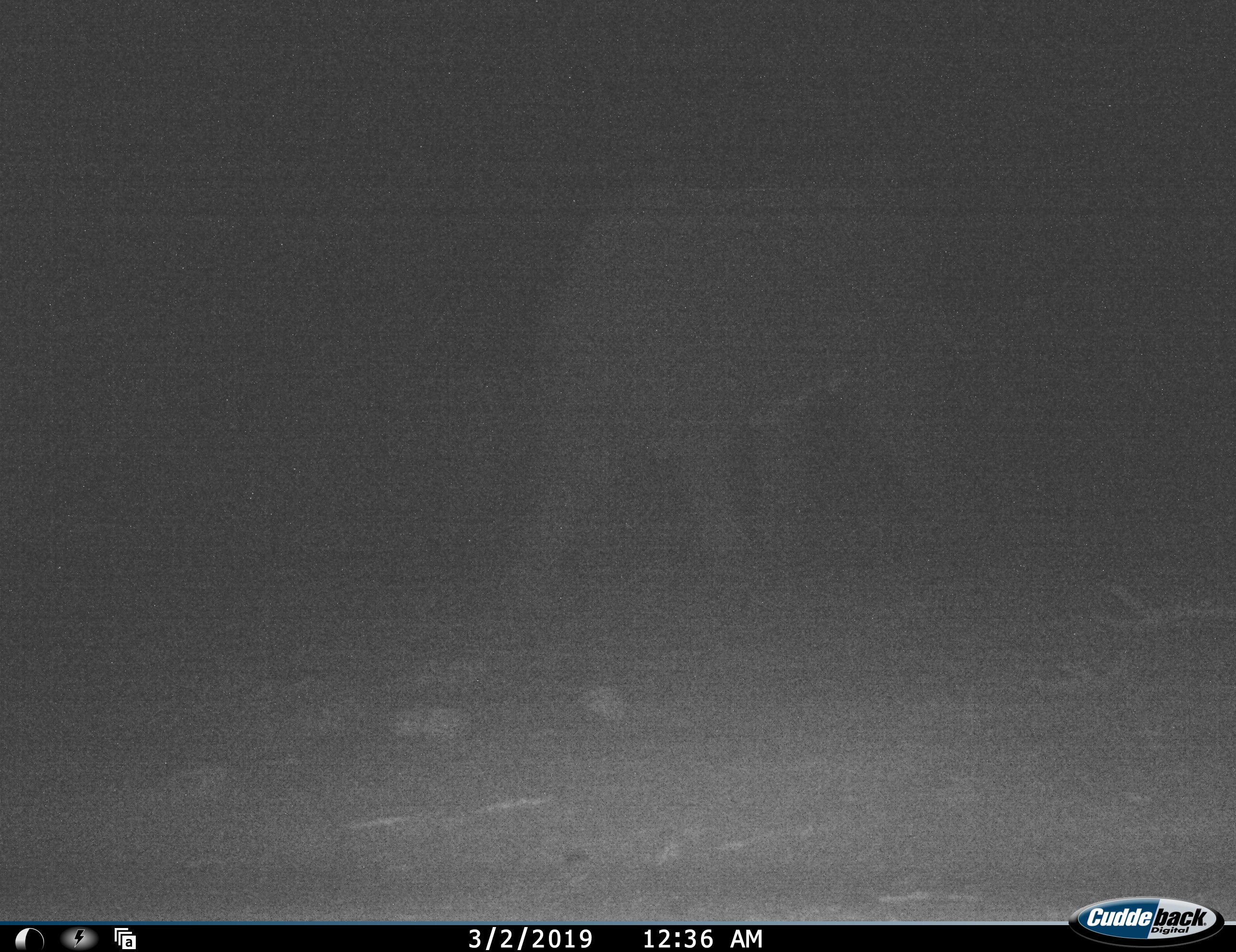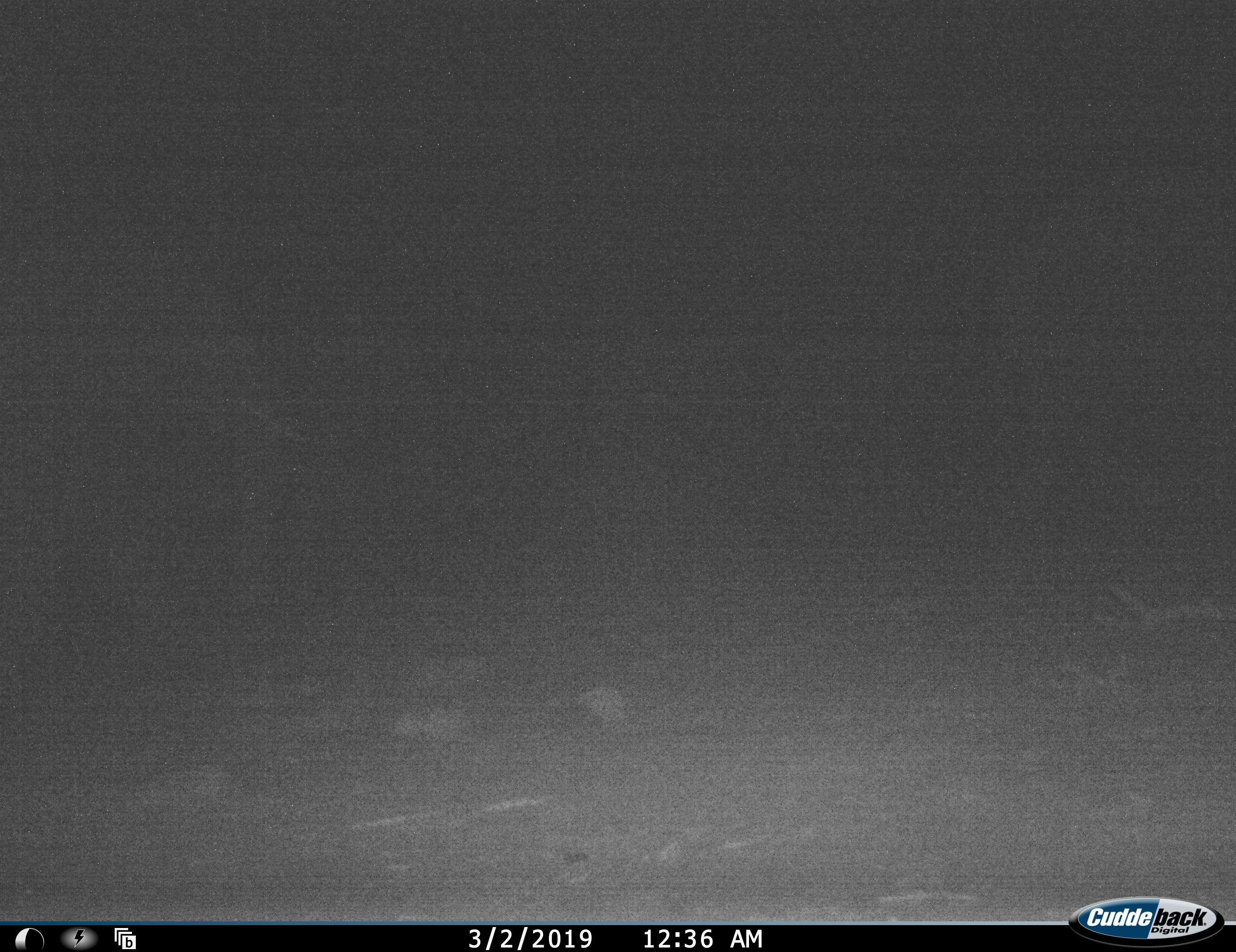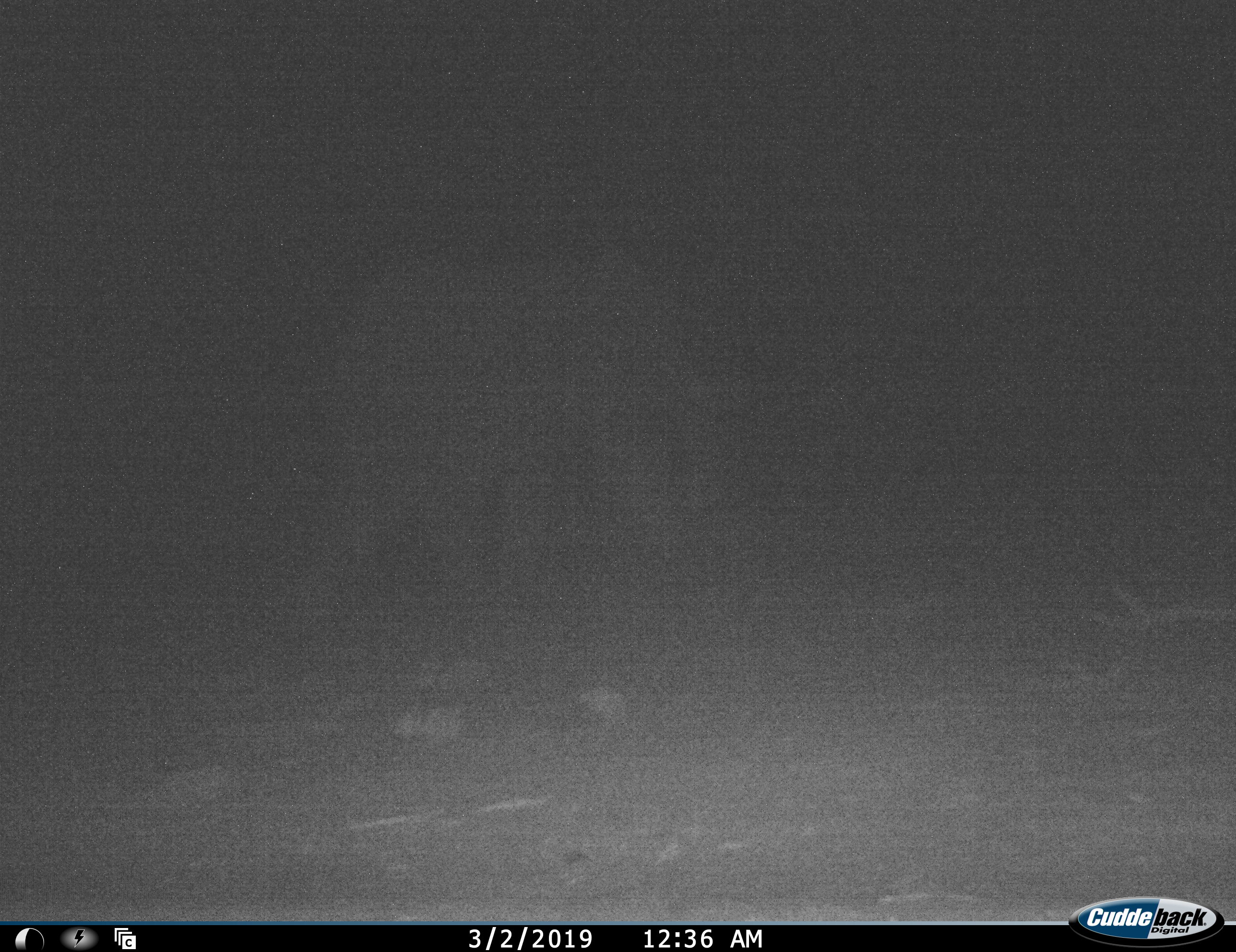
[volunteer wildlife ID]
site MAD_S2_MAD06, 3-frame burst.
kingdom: Animalia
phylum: Chordata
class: Mammalia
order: Proboscidea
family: Elephantidae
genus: Loxodonta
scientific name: Loxodonta africana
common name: african bush elephant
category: elephant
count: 2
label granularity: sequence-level